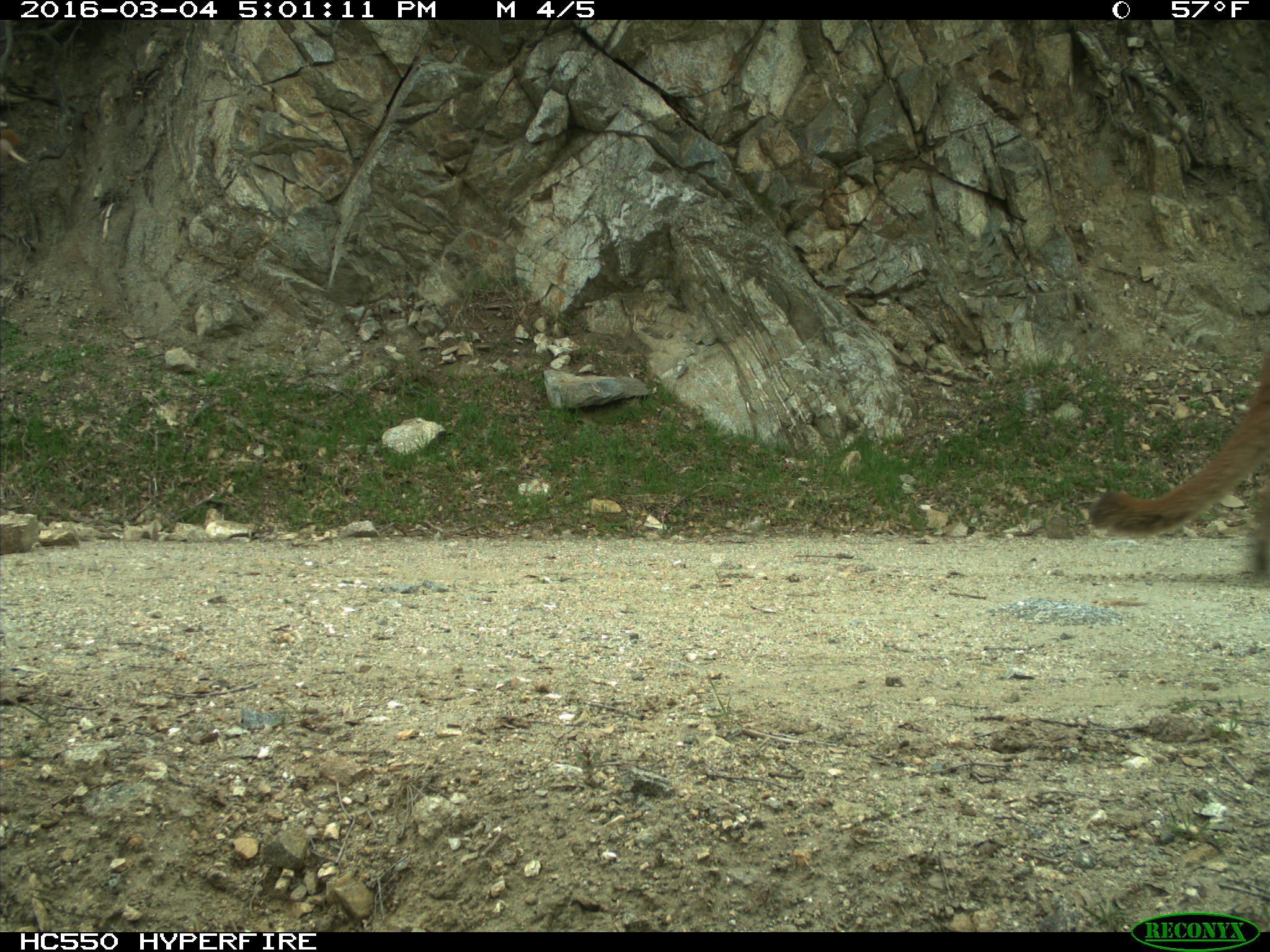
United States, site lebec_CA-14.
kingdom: Animalia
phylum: Chordata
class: Mammalia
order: Carnivora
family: Felidae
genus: Puma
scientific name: Puma concolor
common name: mountain lion